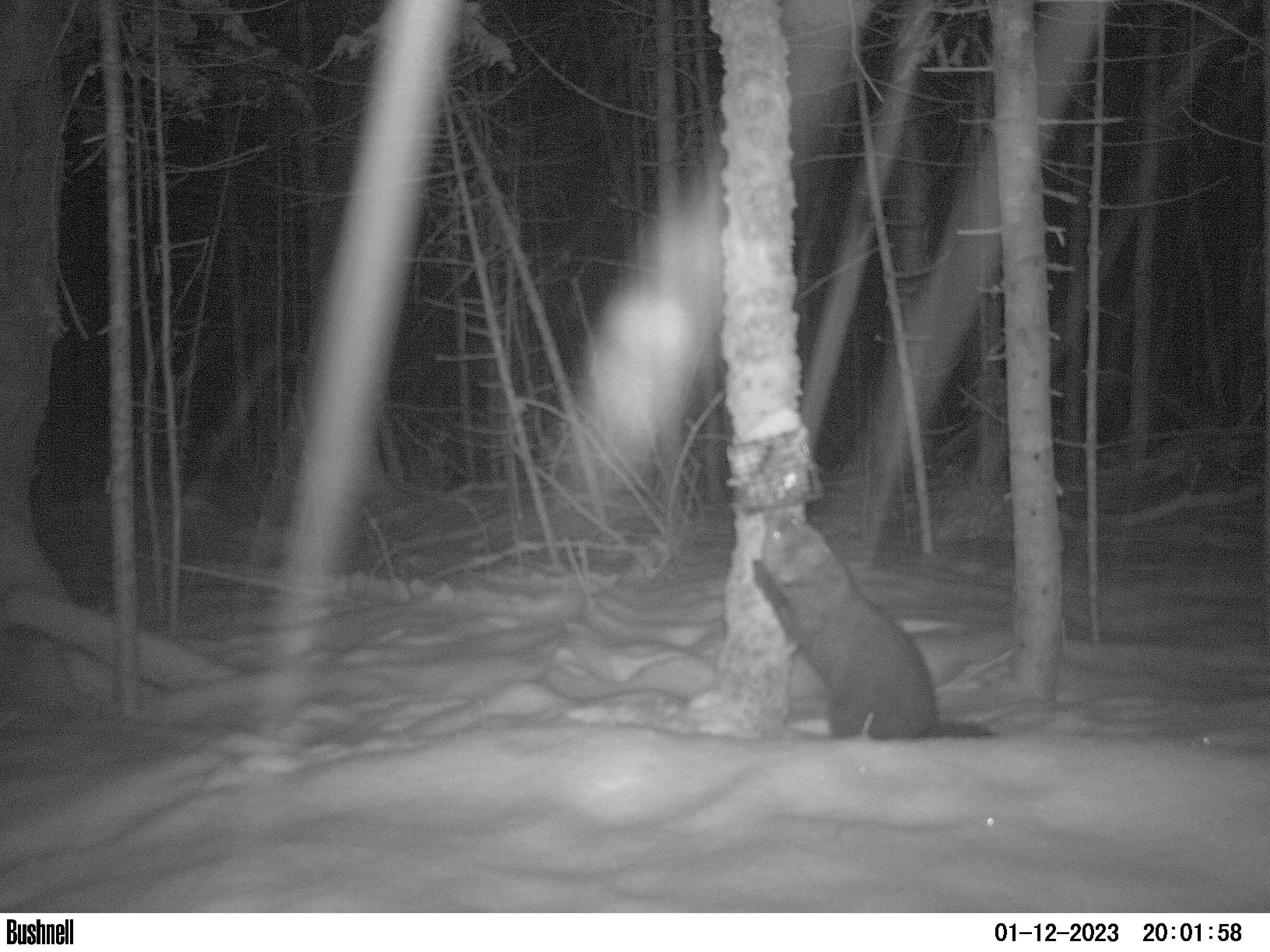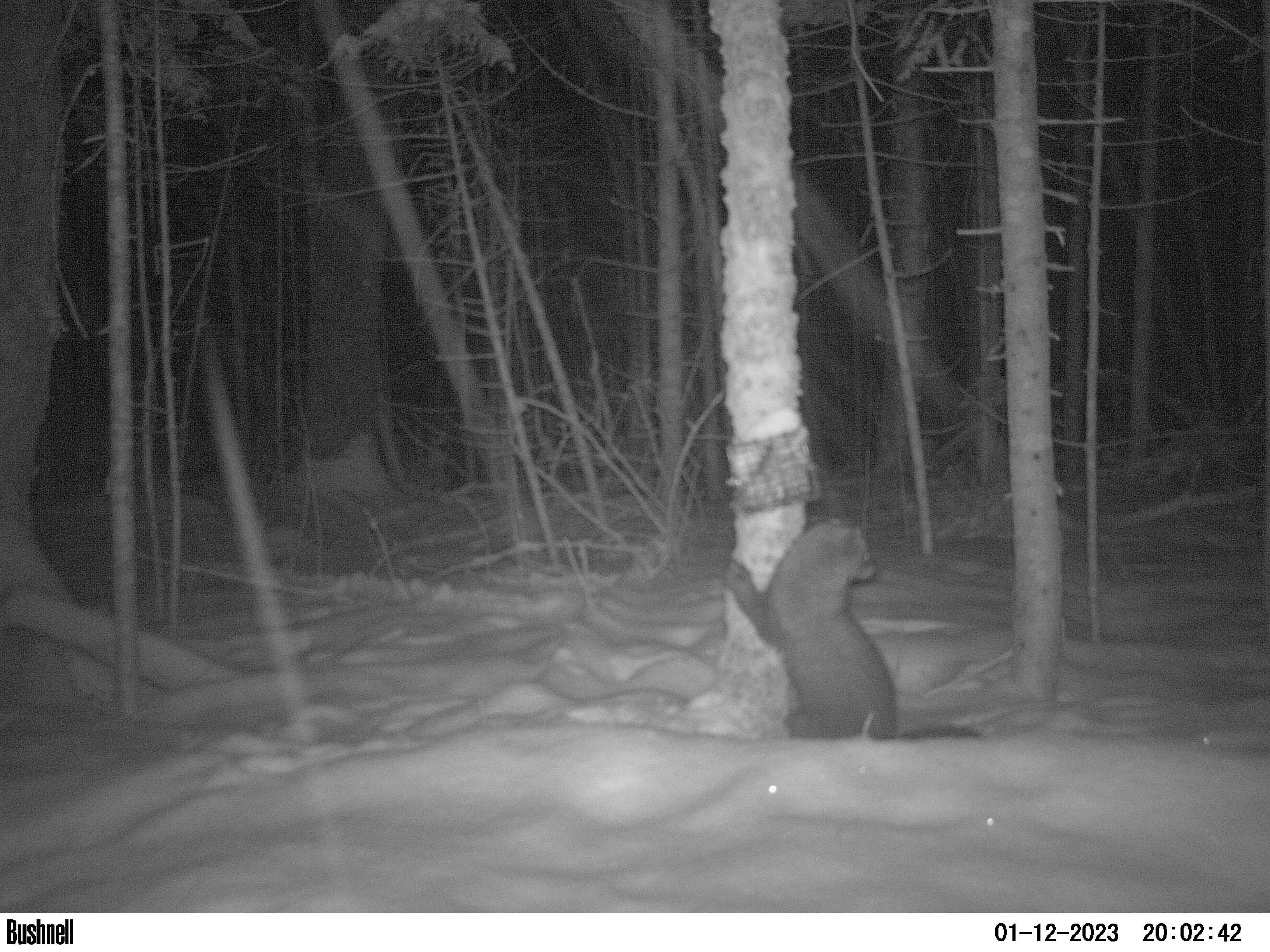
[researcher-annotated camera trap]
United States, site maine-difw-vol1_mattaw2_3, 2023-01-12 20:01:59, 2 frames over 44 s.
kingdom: Animalia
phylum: Chordata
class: Mammalia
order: Carnivora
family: Mustelidae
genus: Pekania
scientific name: Pekania pennanti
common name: fisher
Fisher (Pekania pennanti).